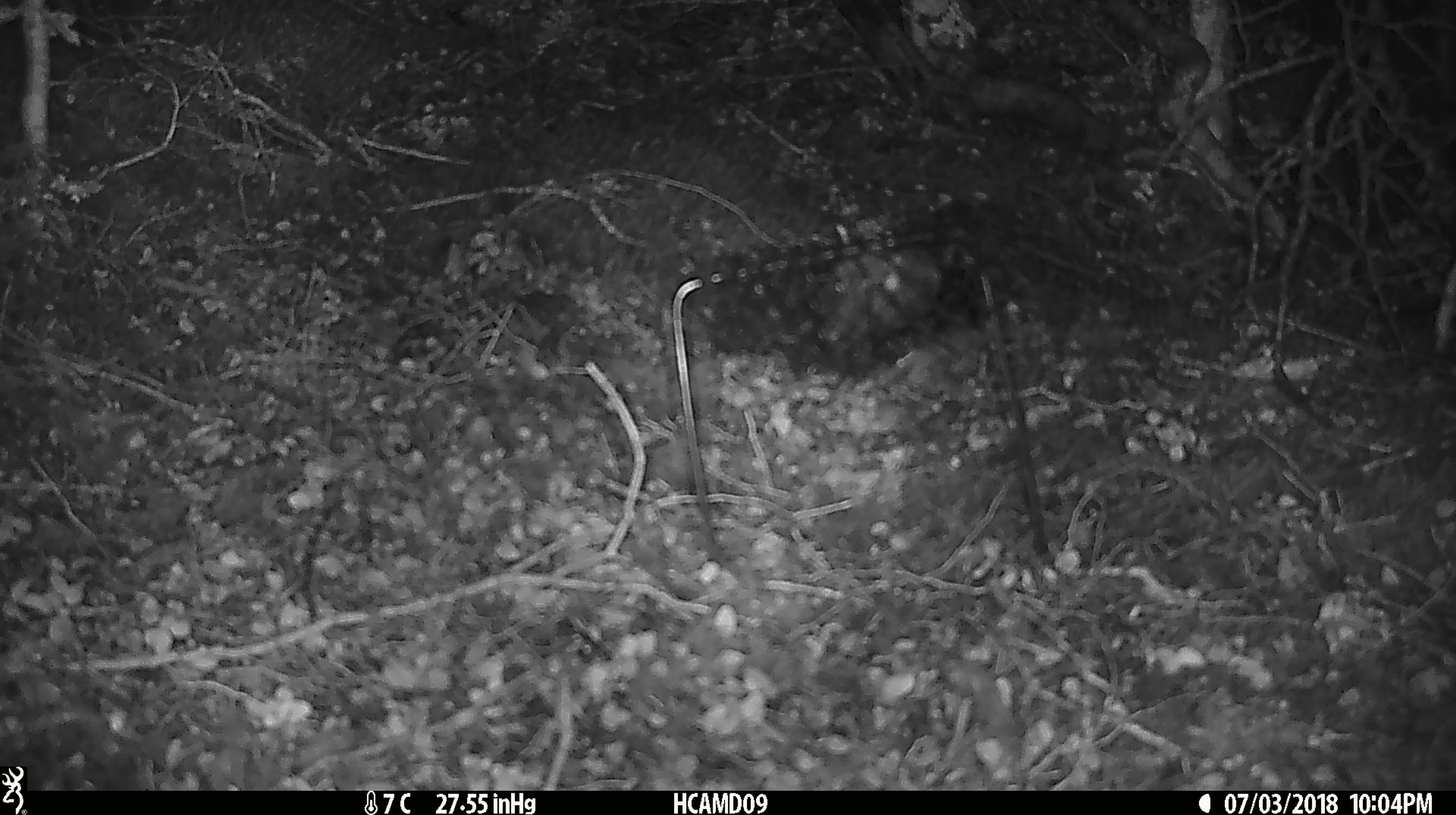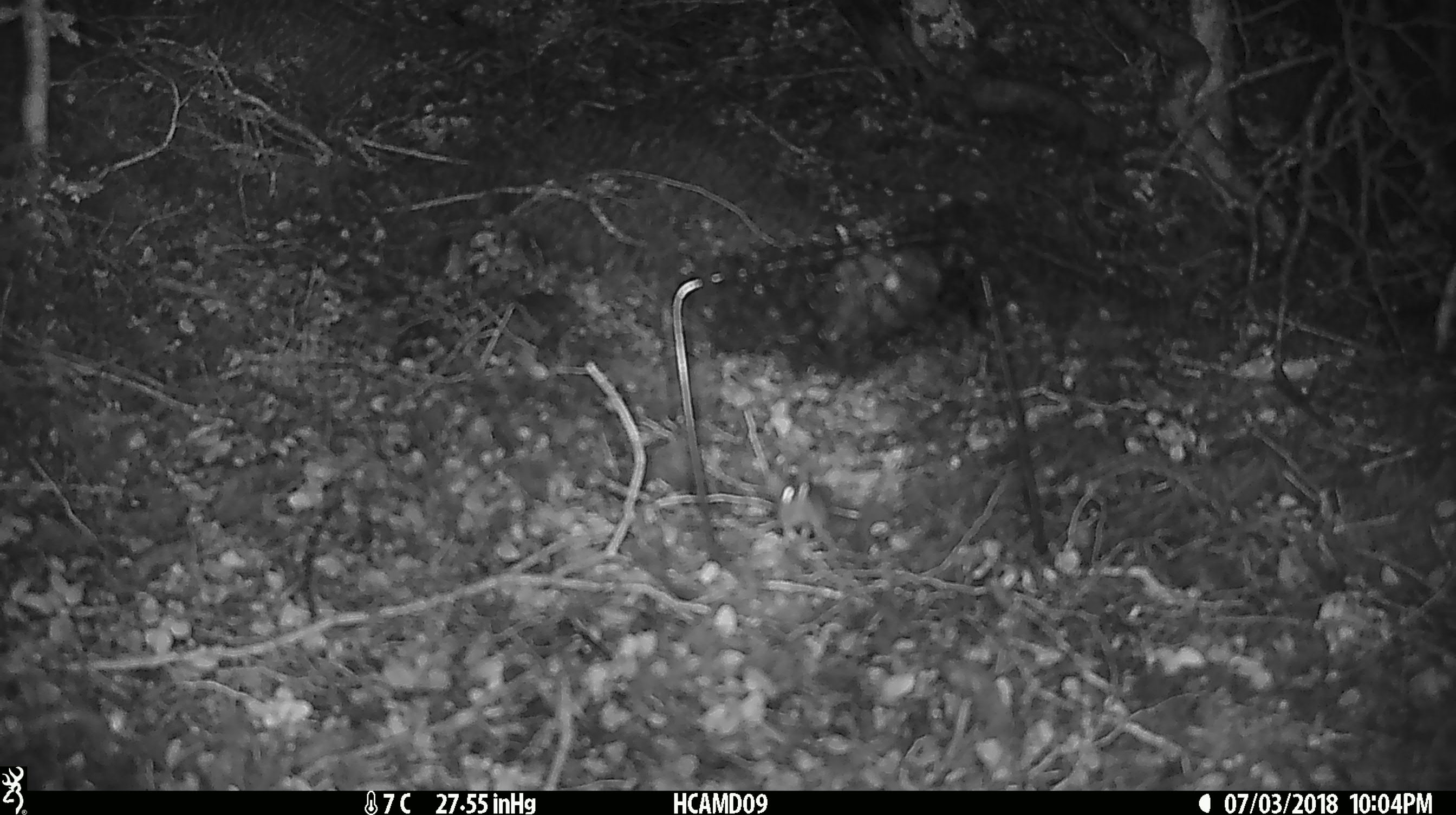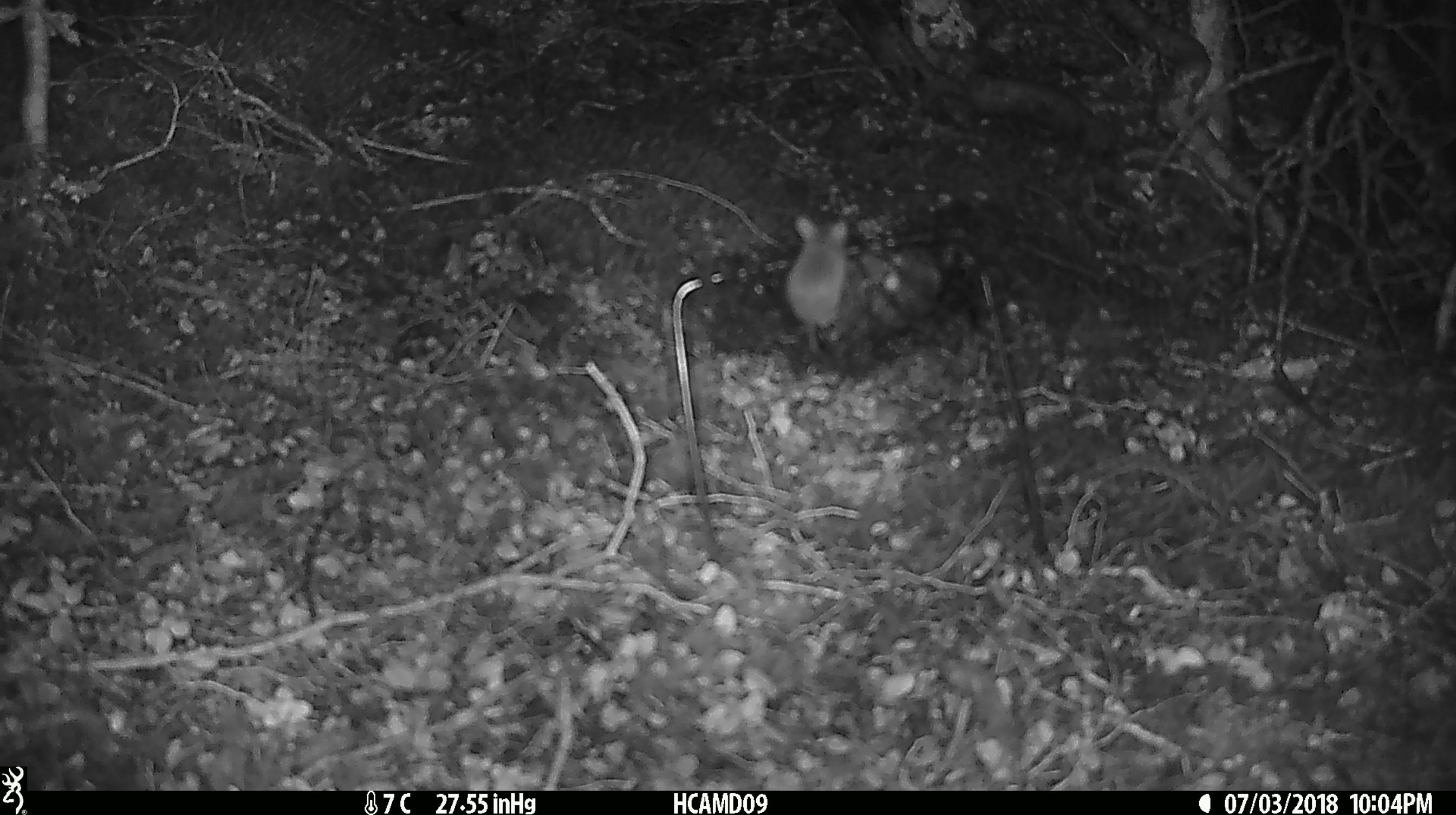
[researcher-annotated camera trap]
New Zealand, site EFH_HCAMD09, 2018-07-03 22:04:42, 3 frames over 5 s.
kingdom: Animalia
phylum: Chordata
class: Mammalia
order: Rodentia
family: Muridae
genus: Mus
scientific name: Mus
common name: mouse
Mouse (Mus).